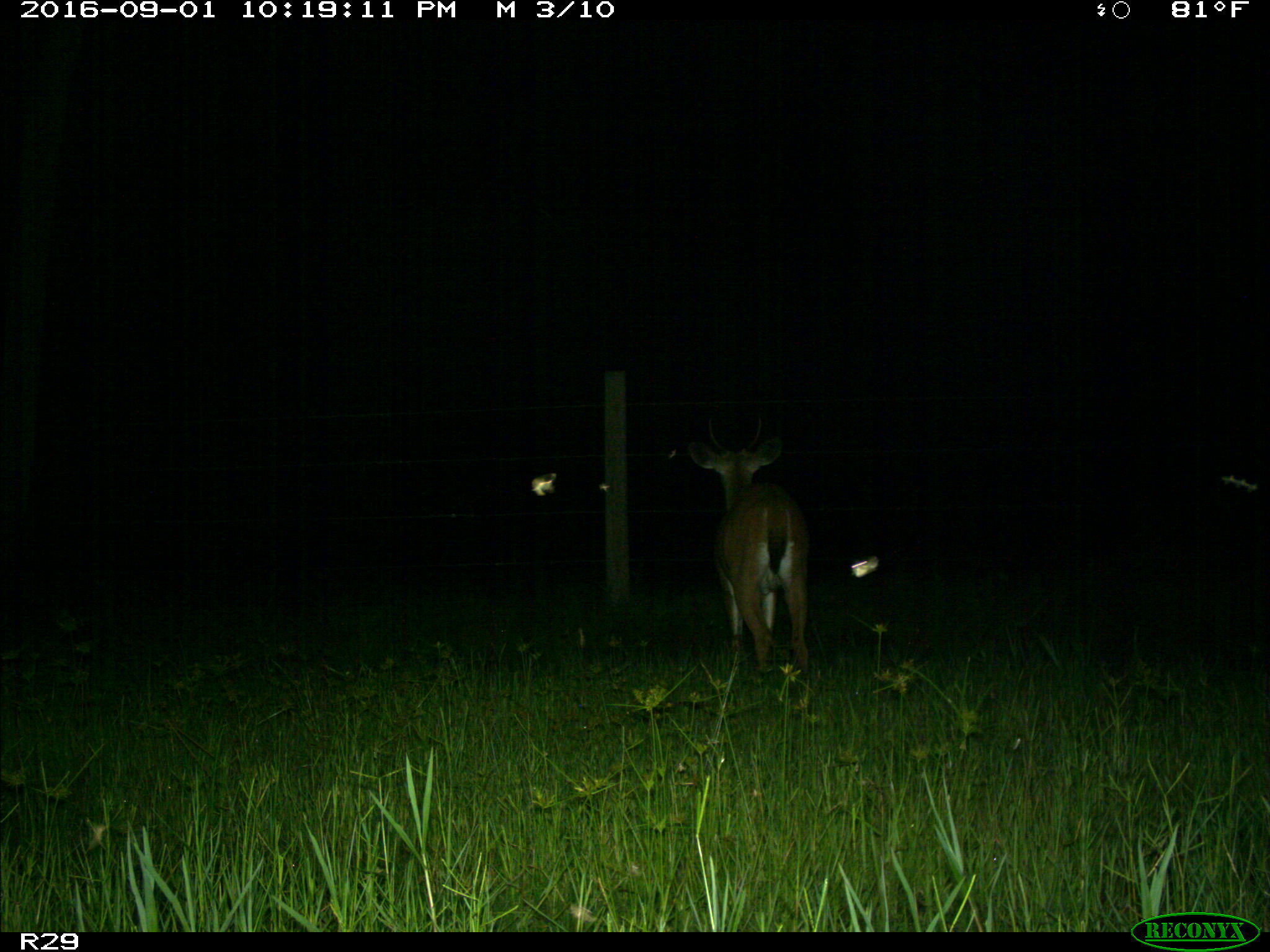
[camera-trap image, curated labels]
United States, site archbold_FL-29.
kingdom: Animalia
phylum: Chordata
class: Mammalia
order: Artiodactyla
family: Cervidae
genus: Odocoileus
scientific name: Odocoileus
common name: deer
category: unidentified deer